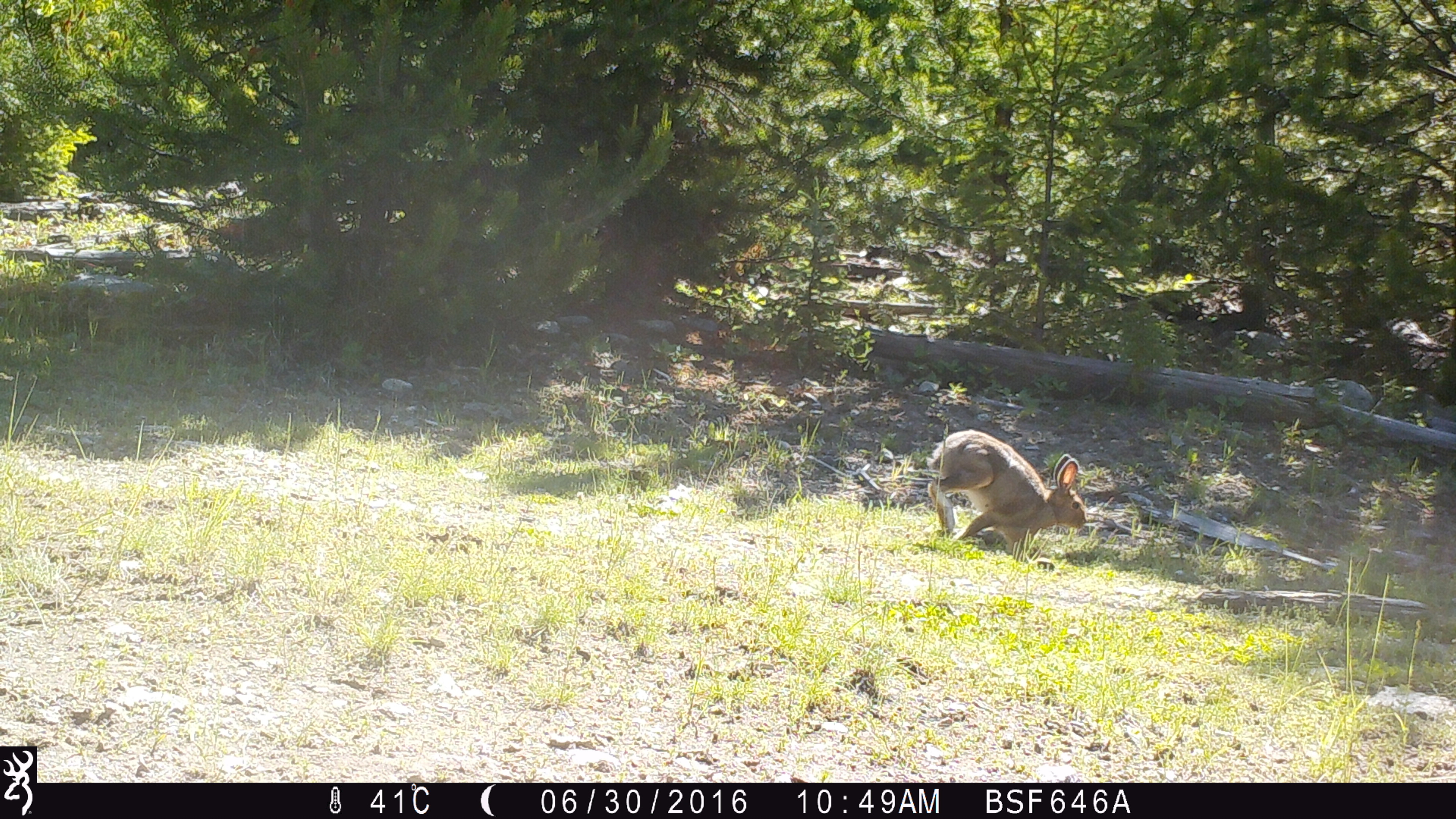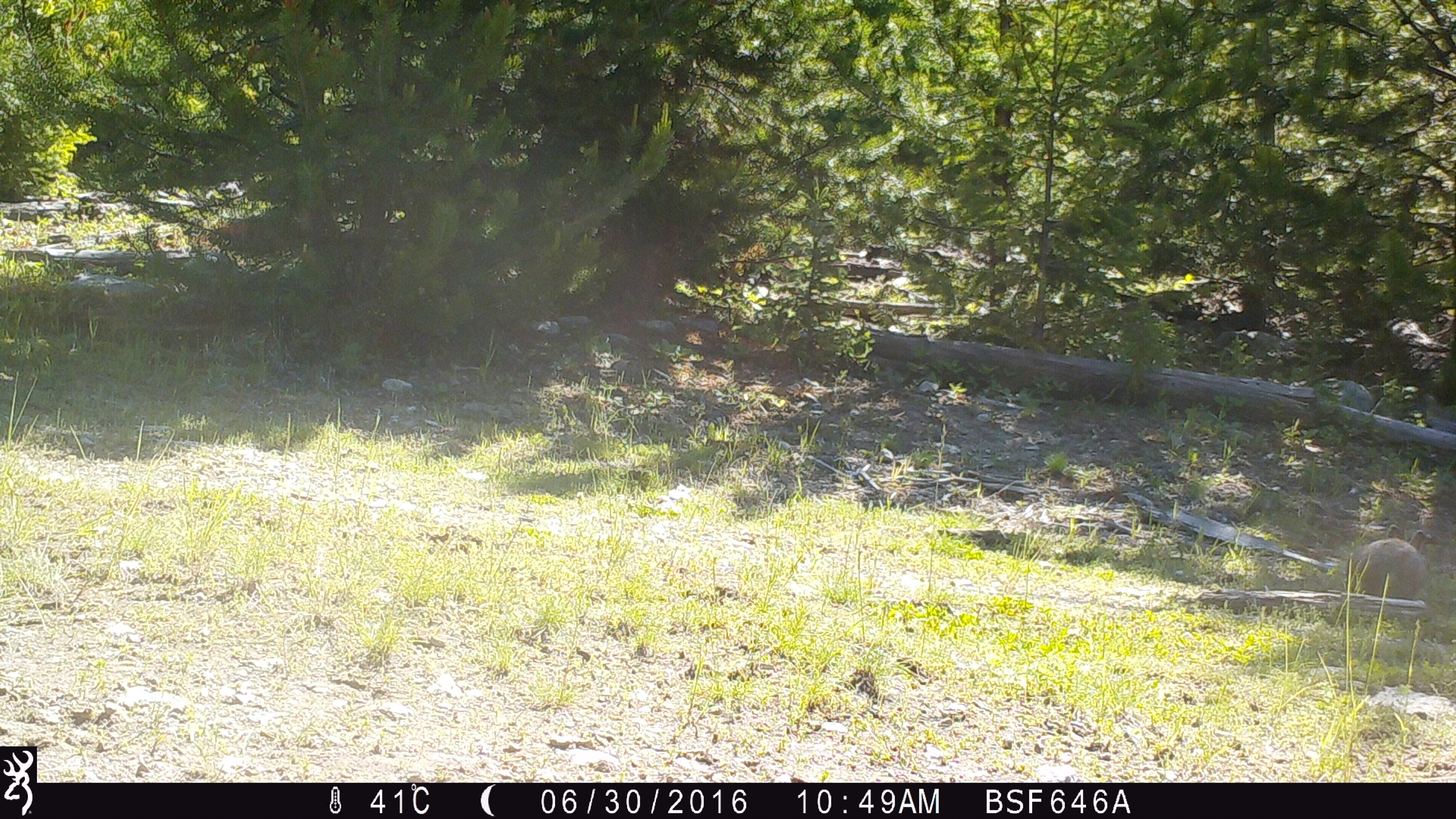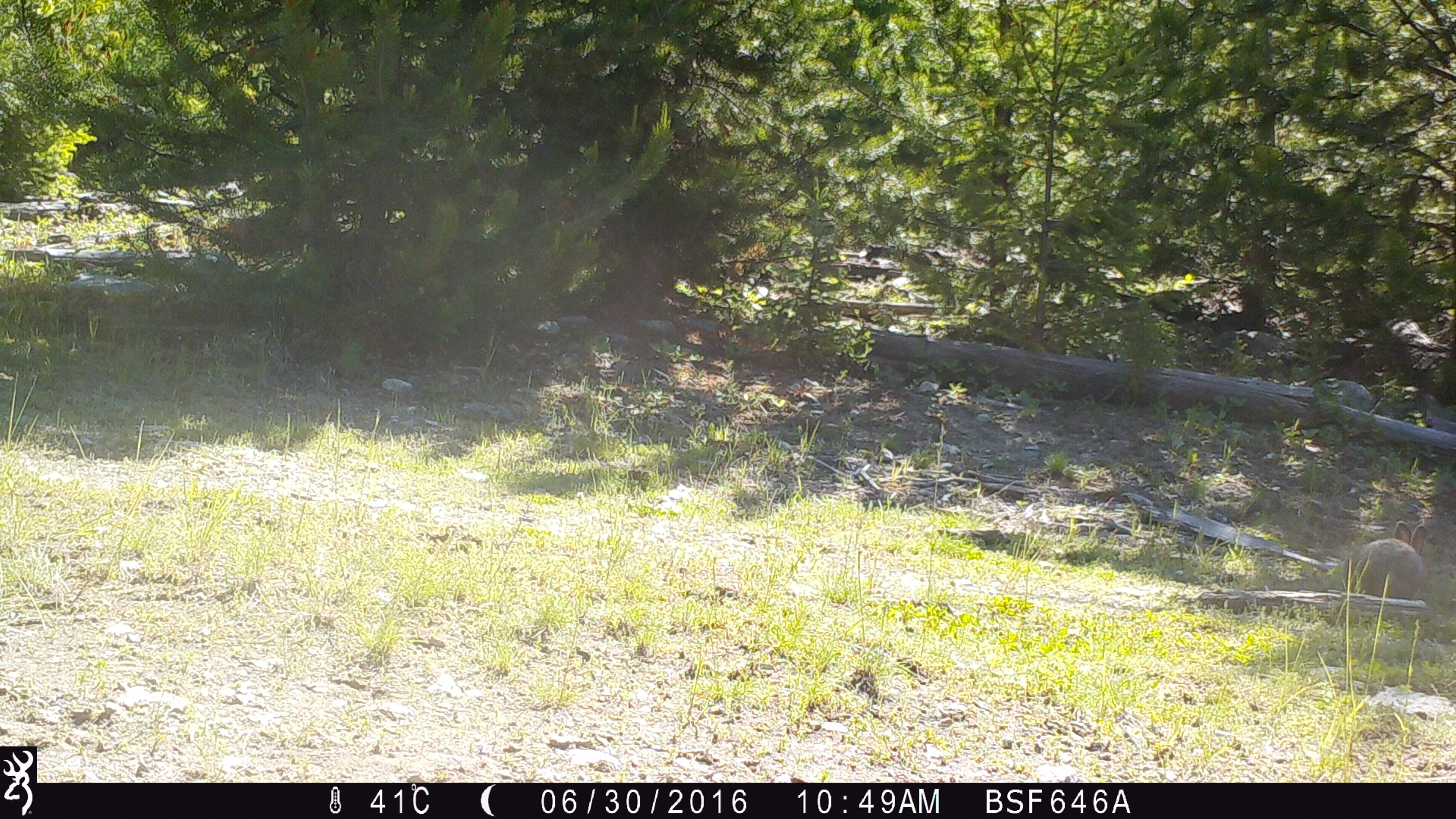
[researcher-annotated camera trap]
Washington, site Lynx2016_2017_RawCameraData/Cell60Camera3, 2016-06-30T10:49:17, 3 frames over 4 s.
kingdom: Animalia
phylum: Chordata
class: Mammalia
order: Lagomorpha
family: Leporidae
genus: Lepus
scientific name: Lepus americanus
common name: snowshoe hare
Lepus americanus (snowshoe hare). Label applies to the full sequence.